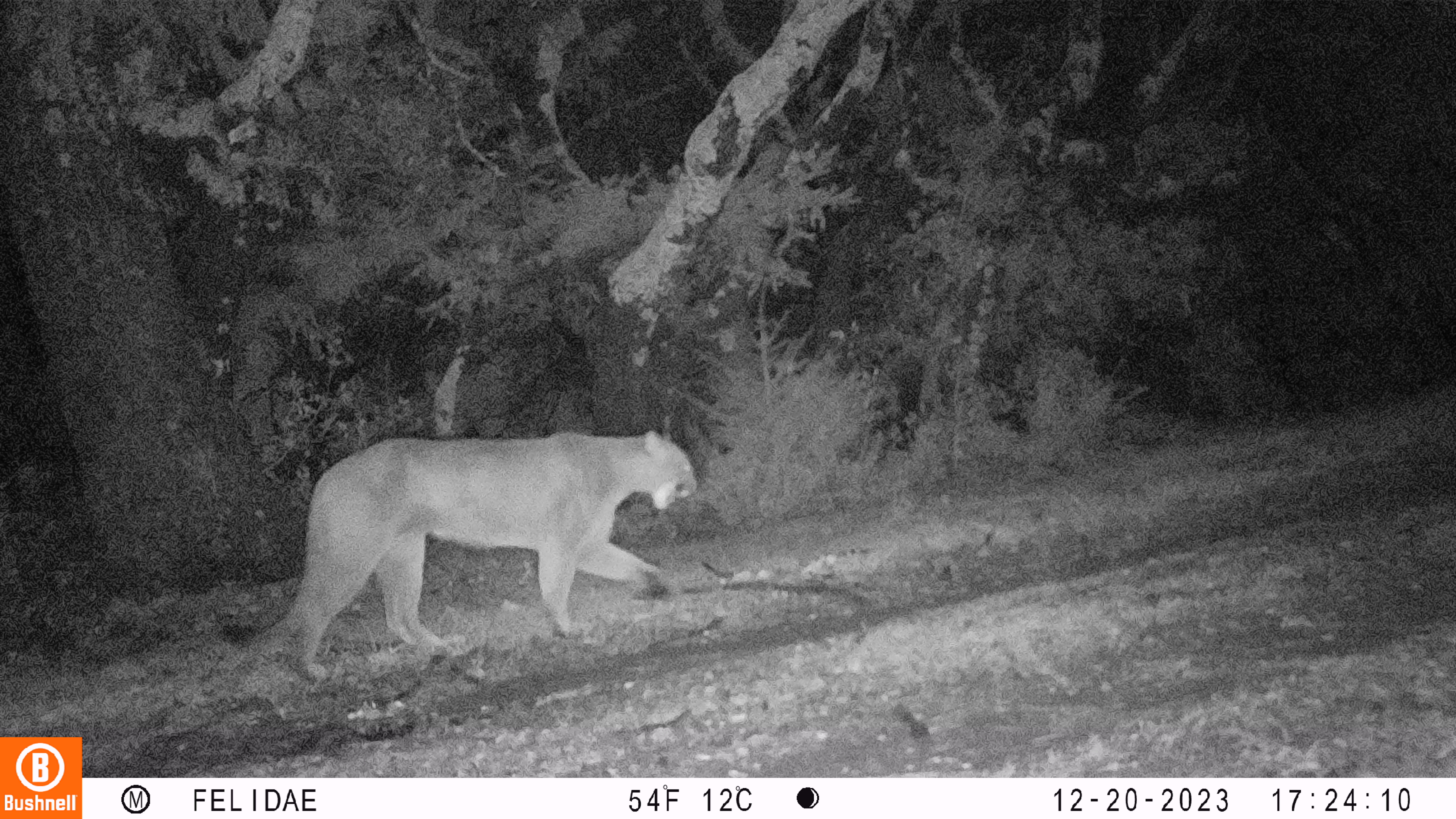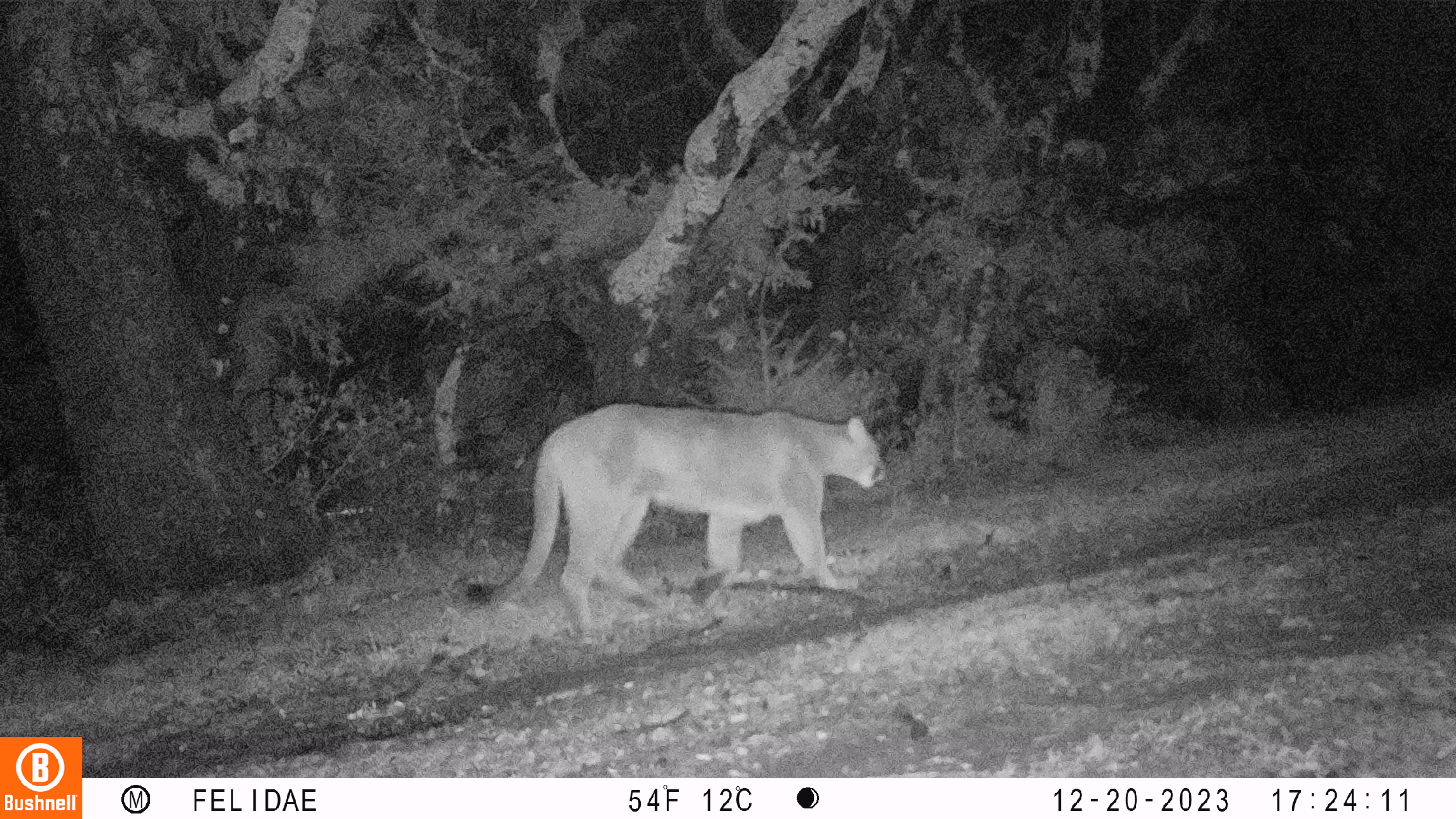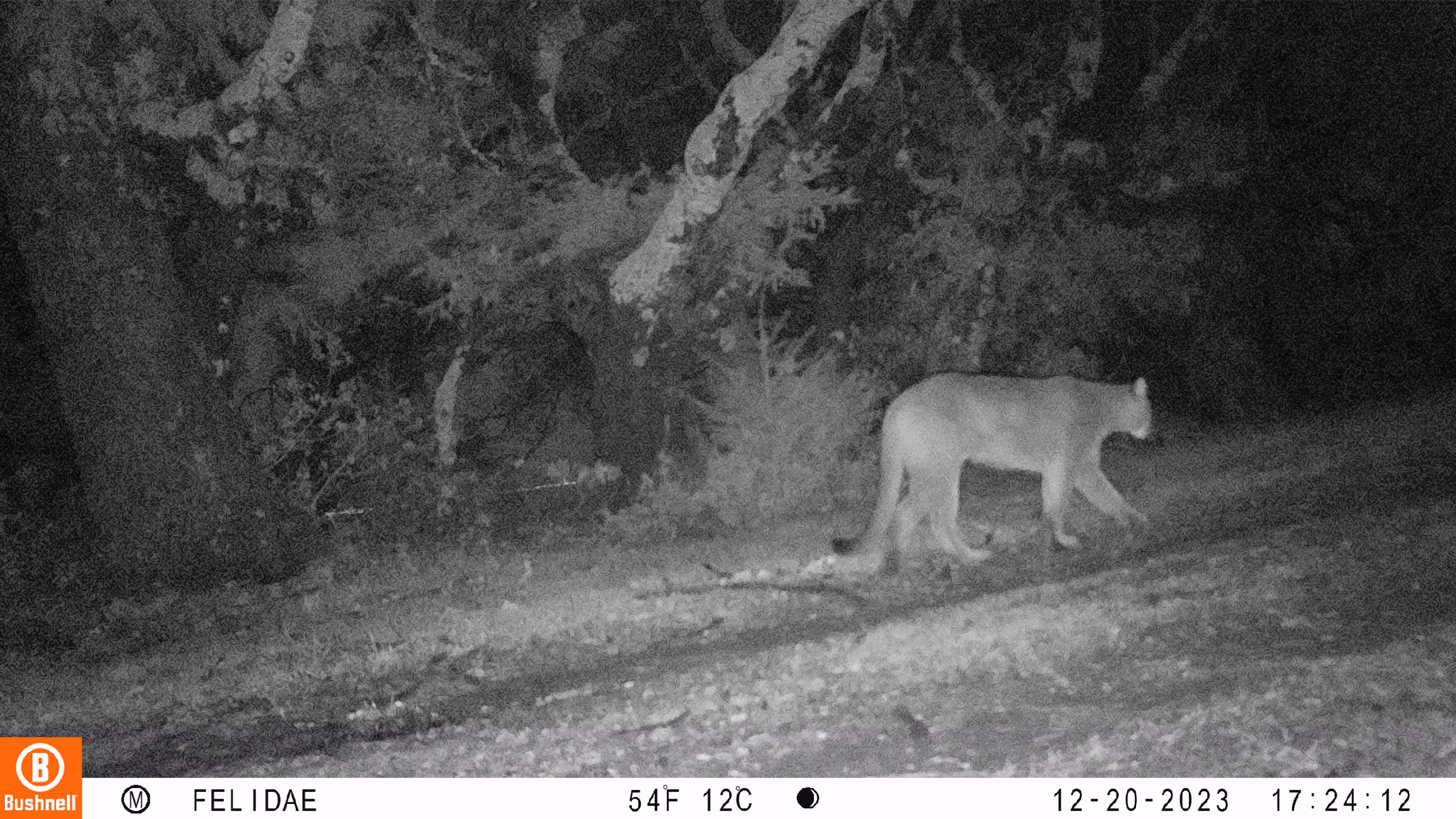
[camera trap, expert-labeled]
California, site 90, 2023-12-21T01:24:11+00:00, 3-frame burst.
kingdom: Animalia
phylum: Chordata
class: Mammalia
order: Carnivora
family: Felidae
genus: Puma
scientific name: Puma concolor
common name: puma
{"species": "puma (Puma concolor)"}